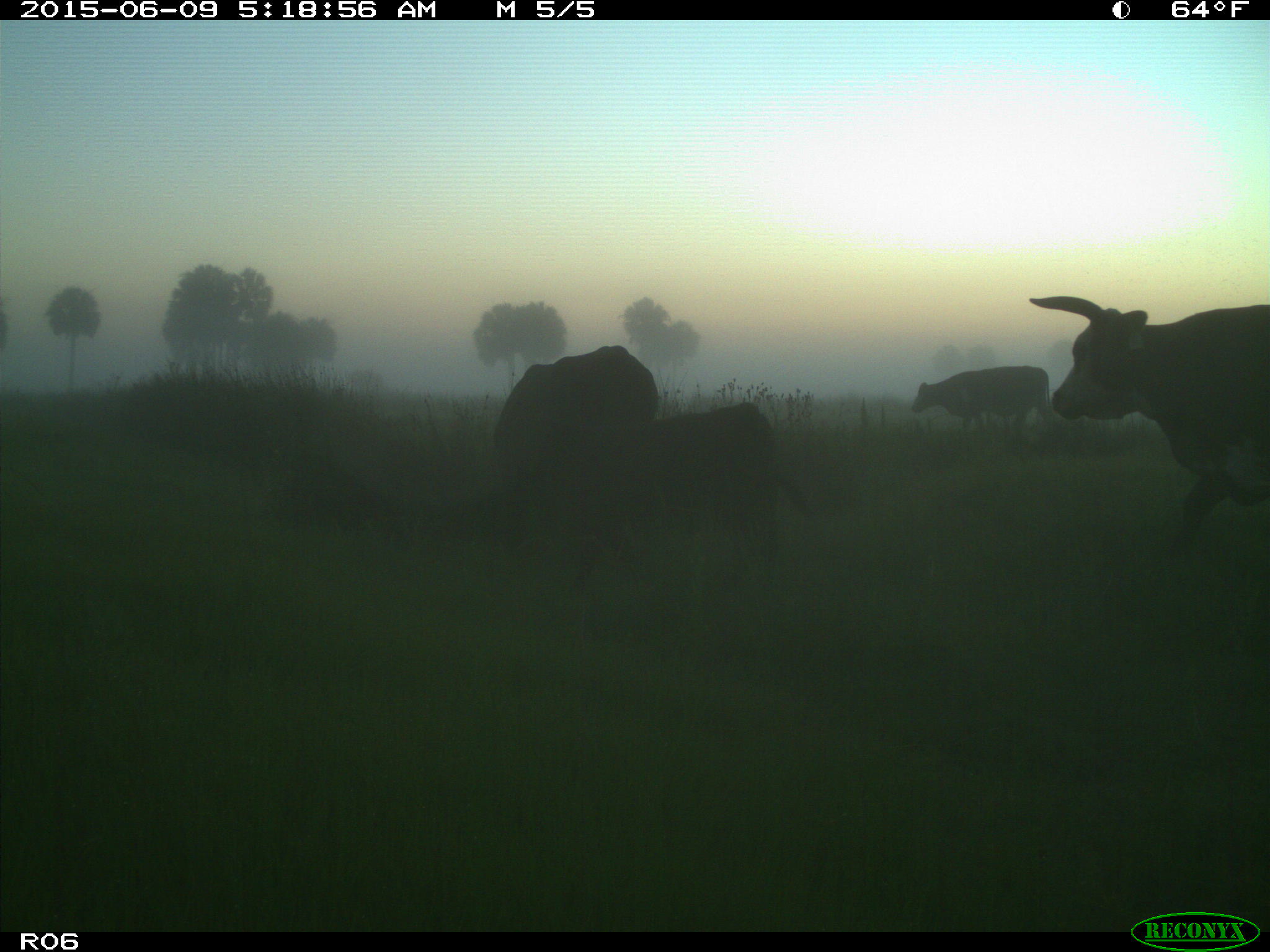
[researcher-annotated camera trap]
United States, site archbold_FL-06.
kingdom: Animalia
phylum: Chordata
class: Mammalia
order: Artiodactyla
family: Bovidae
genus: Bos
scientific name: Bos taurus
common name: domestic cow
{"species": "Bos taurus (domestic cow)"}